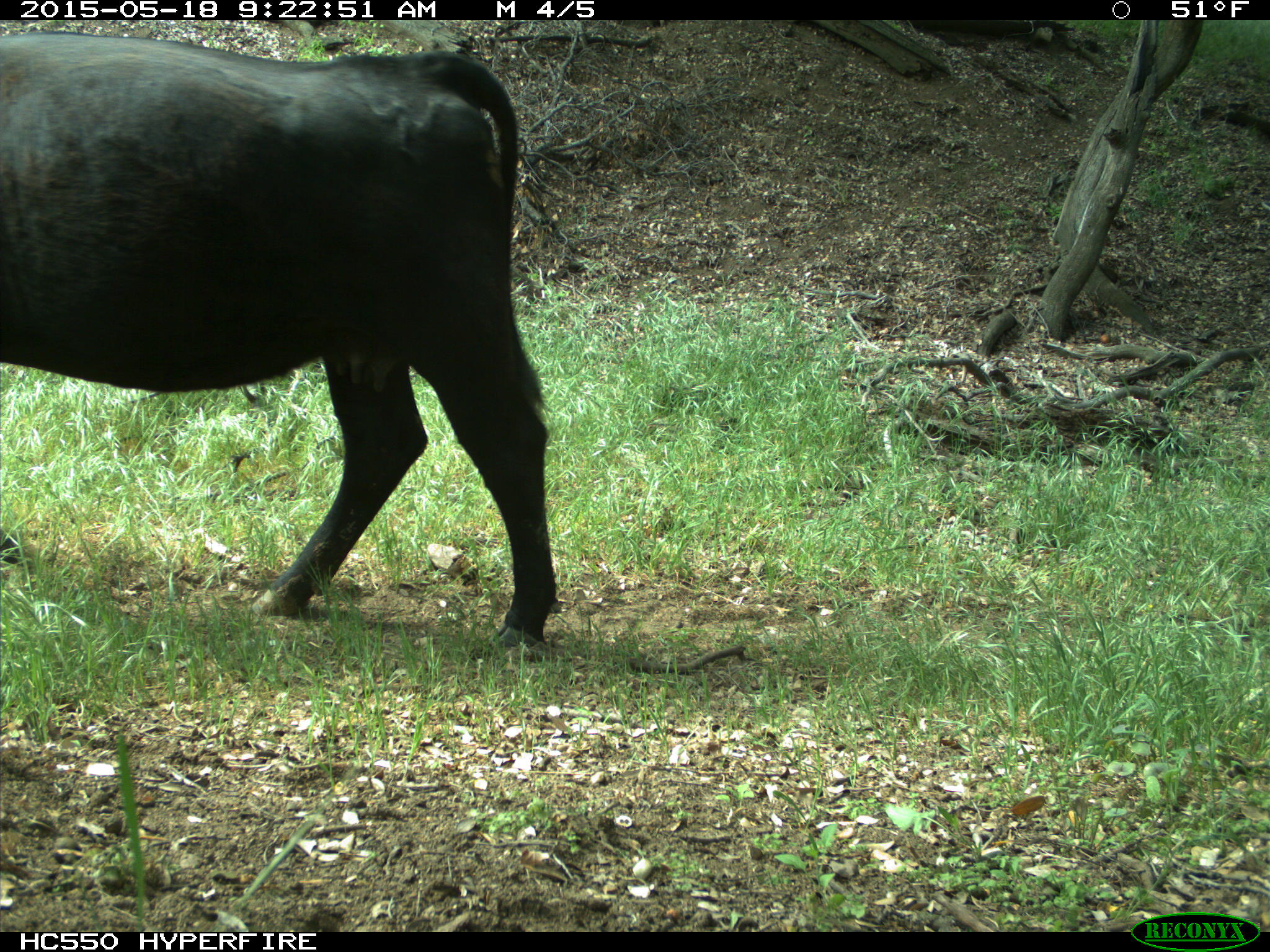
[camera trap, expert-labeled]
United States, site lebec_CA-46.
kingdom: Animalia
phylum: Chordata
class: Mammalia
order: Artiodactyla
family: Bovidae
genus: Bos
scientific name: Bos taurus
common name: domestic cow